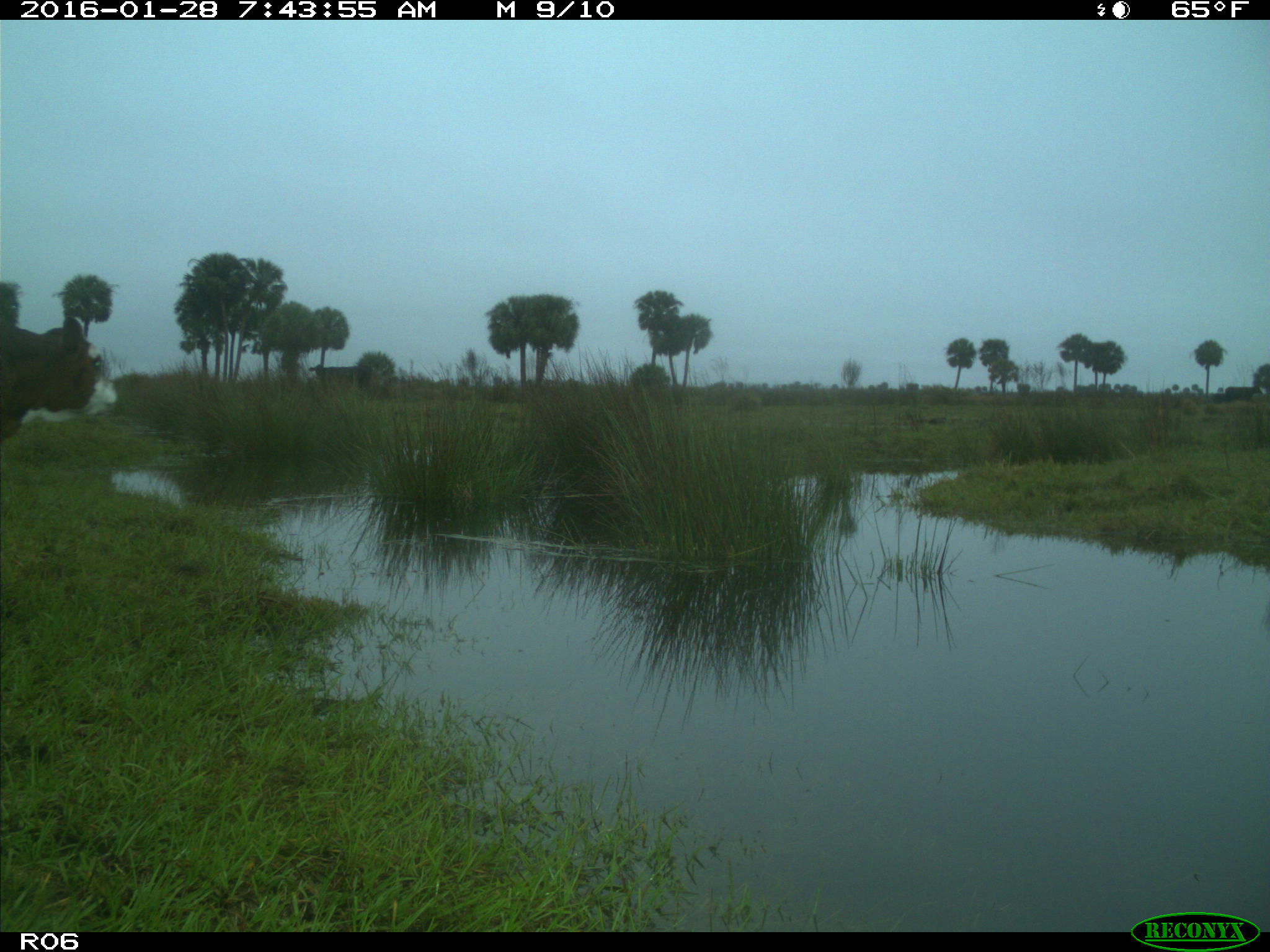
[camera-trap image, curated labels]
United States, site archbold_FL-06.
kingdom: Animalia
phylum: Chordata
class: Mammalia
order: Artiodactyla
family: Bovidae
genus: Bos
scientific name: Bos taurus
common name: domestic cow